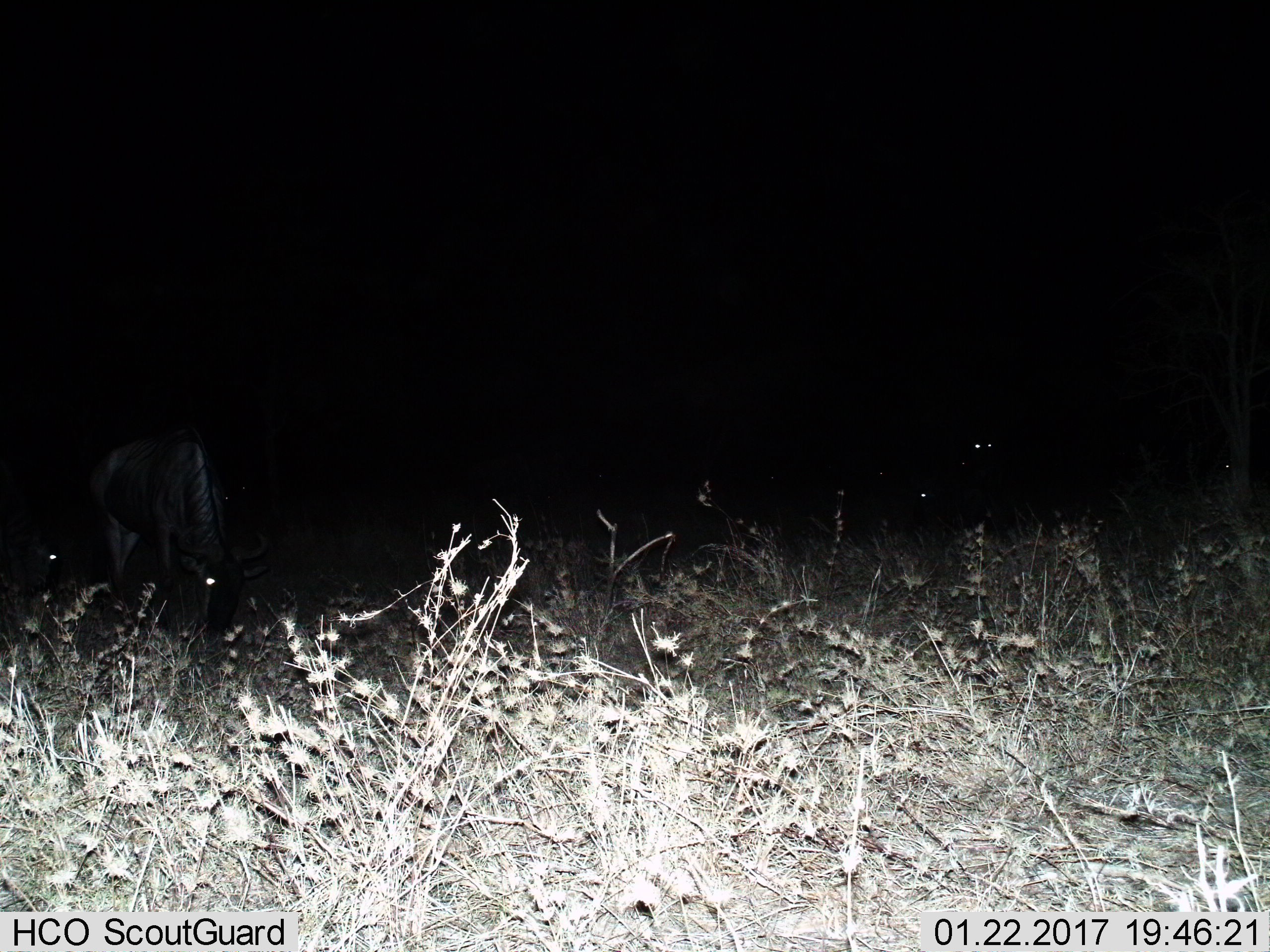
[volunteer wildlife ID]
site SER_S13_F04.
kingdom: Animalia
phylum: Chordata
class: Mammalia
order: Artiodactyla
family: Bovidae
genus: Connochaetes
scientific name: Connochaetes taurinus taurinus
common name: blue wildebeest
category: wildebeestblue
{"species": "wildebeestblue (blue wildebeest) (Connochaetes taurinus taurinus)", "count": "4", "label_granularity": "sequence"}